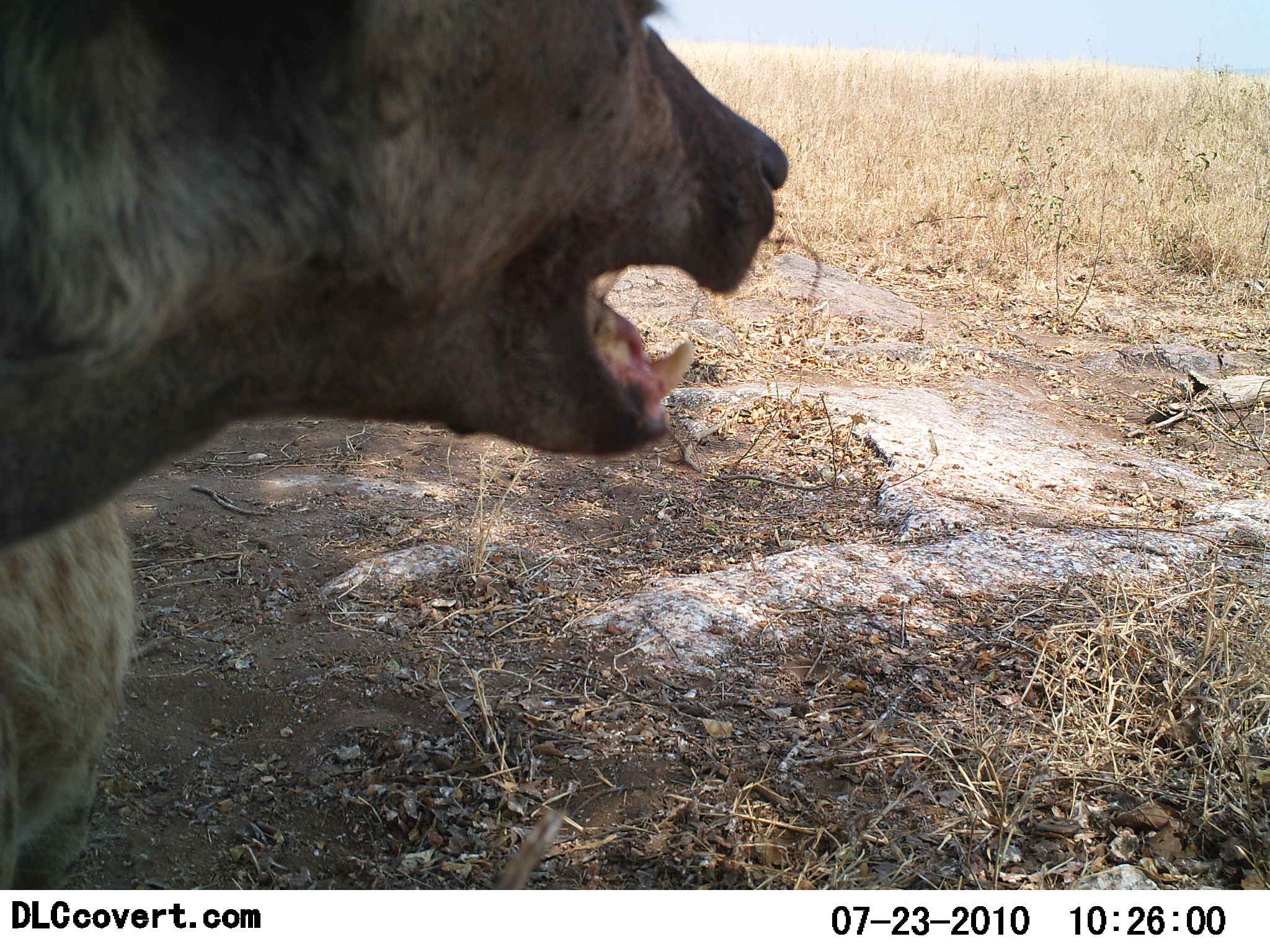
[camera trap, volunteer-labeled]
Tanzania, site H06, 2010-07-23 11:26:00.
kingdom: Animalia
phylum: Chordata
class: Mammalia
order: Carnivora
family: Hyaenidae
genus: Crocuta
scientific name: Crocuta crocuta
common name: spotted hyena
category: hyenaspotted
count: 1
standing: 79%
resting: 16%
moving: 11%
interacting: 0%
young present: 0%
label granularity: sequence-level